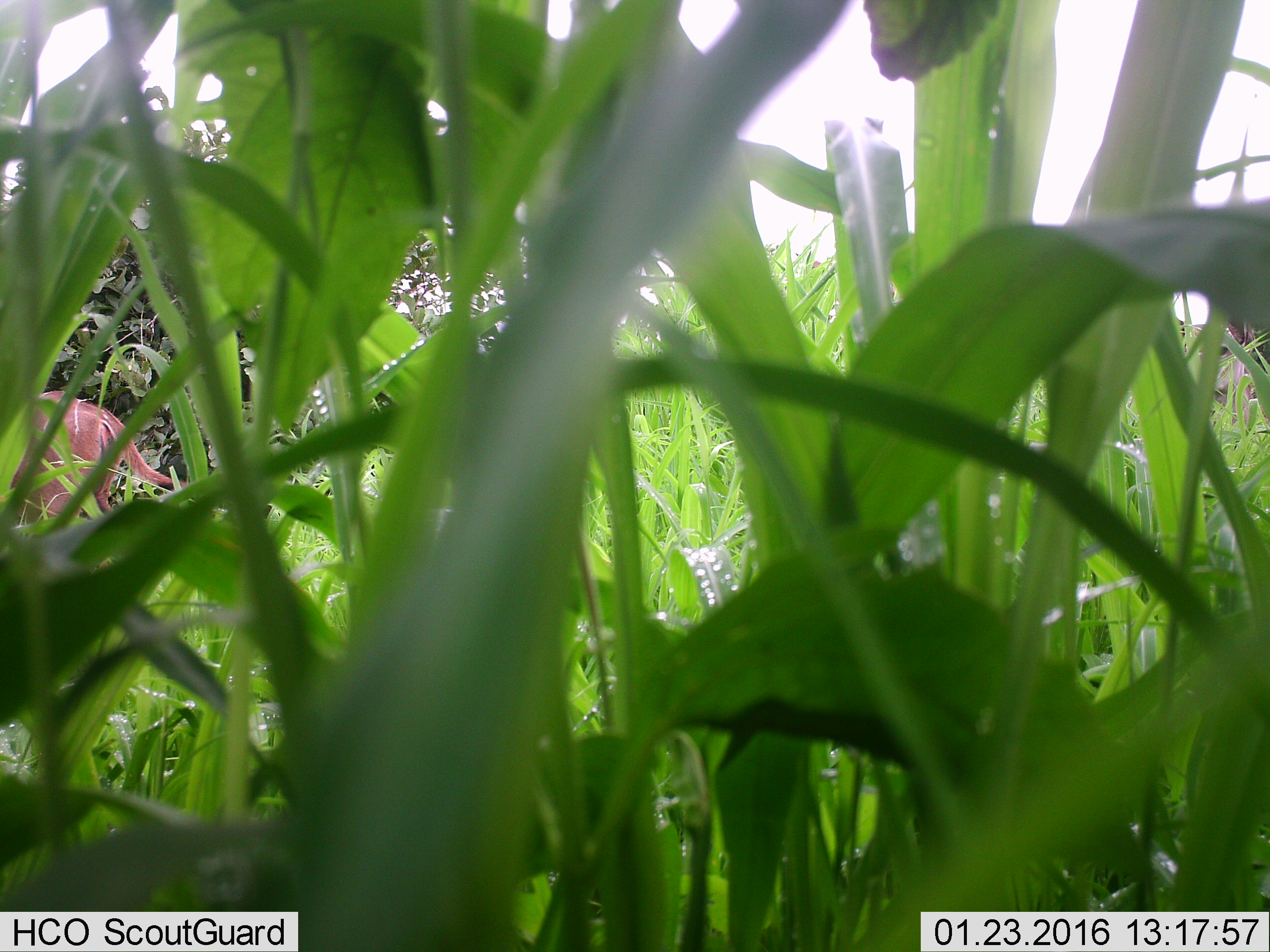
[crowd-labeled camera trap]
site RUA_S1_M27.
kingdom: Animalia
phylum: Chordata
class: Mammalia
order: Artiodactyla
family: Bovidae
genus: Tragelaphus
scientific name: Tragelaphus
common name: kudu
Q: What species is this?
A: Kudu (Tragelaphus).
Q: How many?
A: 1.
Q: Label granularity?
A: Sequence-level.